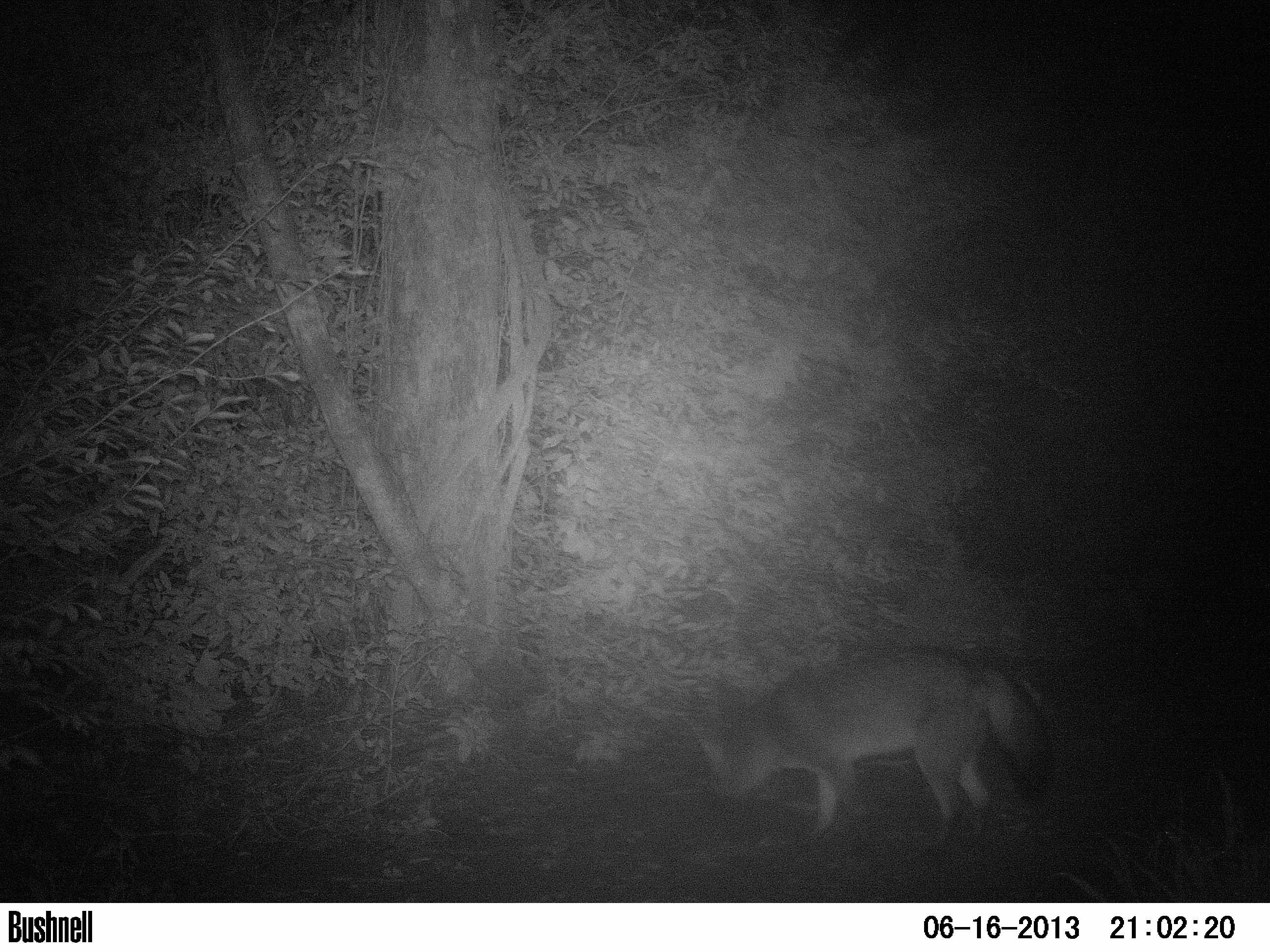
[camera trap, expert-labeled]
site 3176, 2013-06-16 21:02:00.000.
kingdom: Animalia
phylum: Chordata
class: Mammalia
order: Carnivora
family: Canidae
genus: Cerdocyon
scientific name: Cerdocyon thous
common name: crab-eating fox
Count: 1.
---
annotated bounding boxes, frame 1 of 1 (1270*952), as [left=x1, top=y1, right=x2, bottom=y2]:
cerdocyon thous: [left=692, top=644, right=1067, bottom=844]